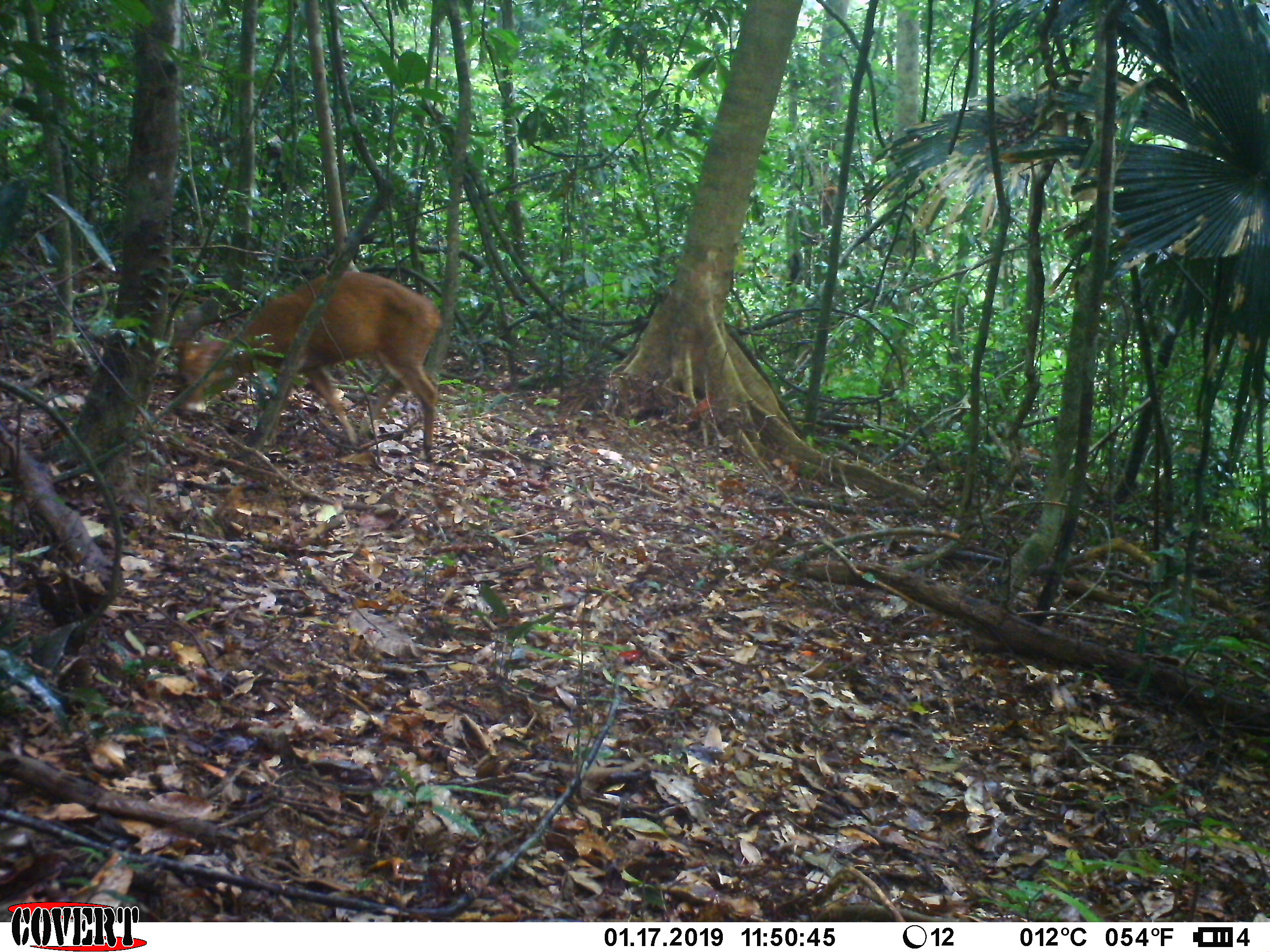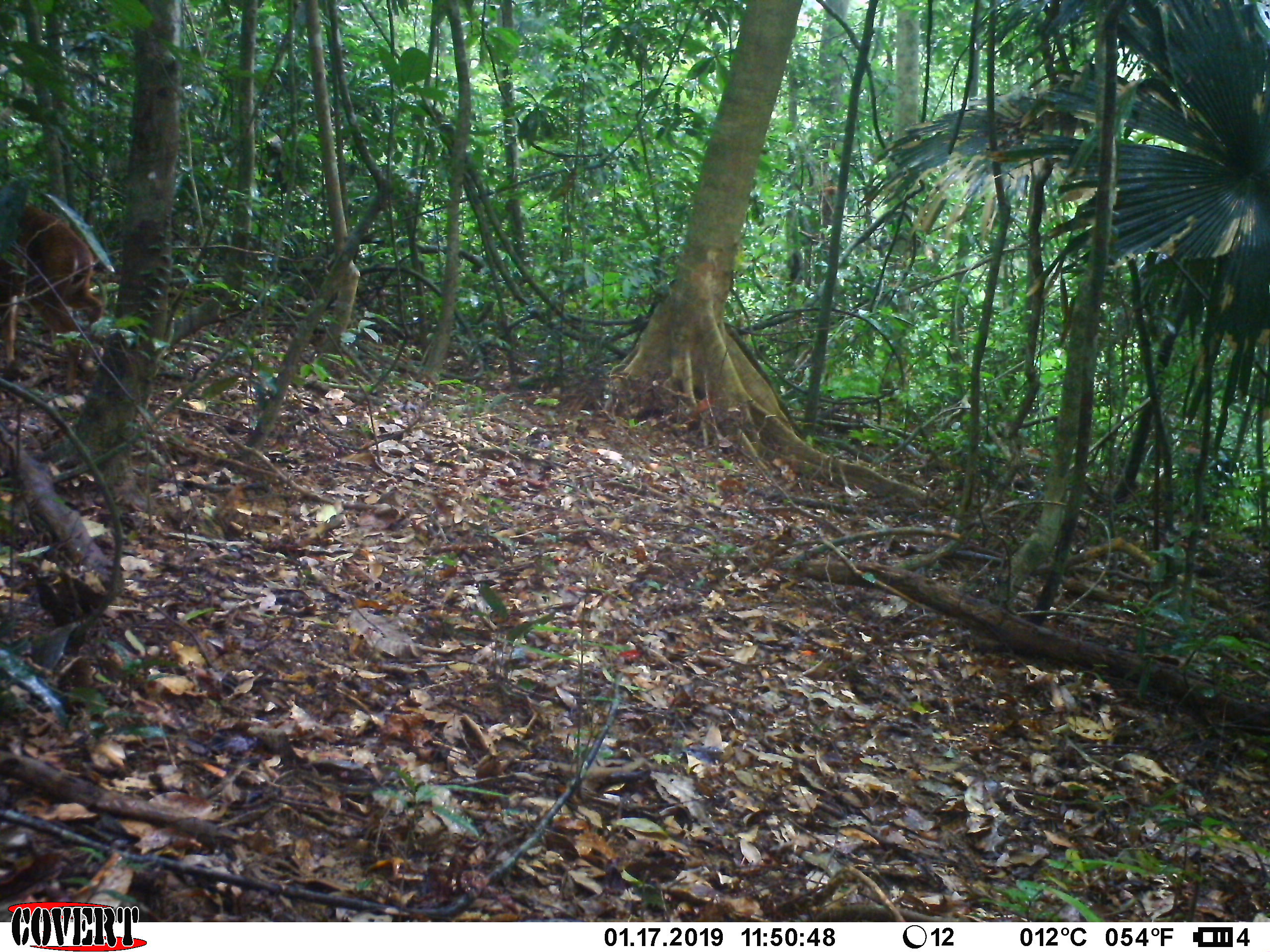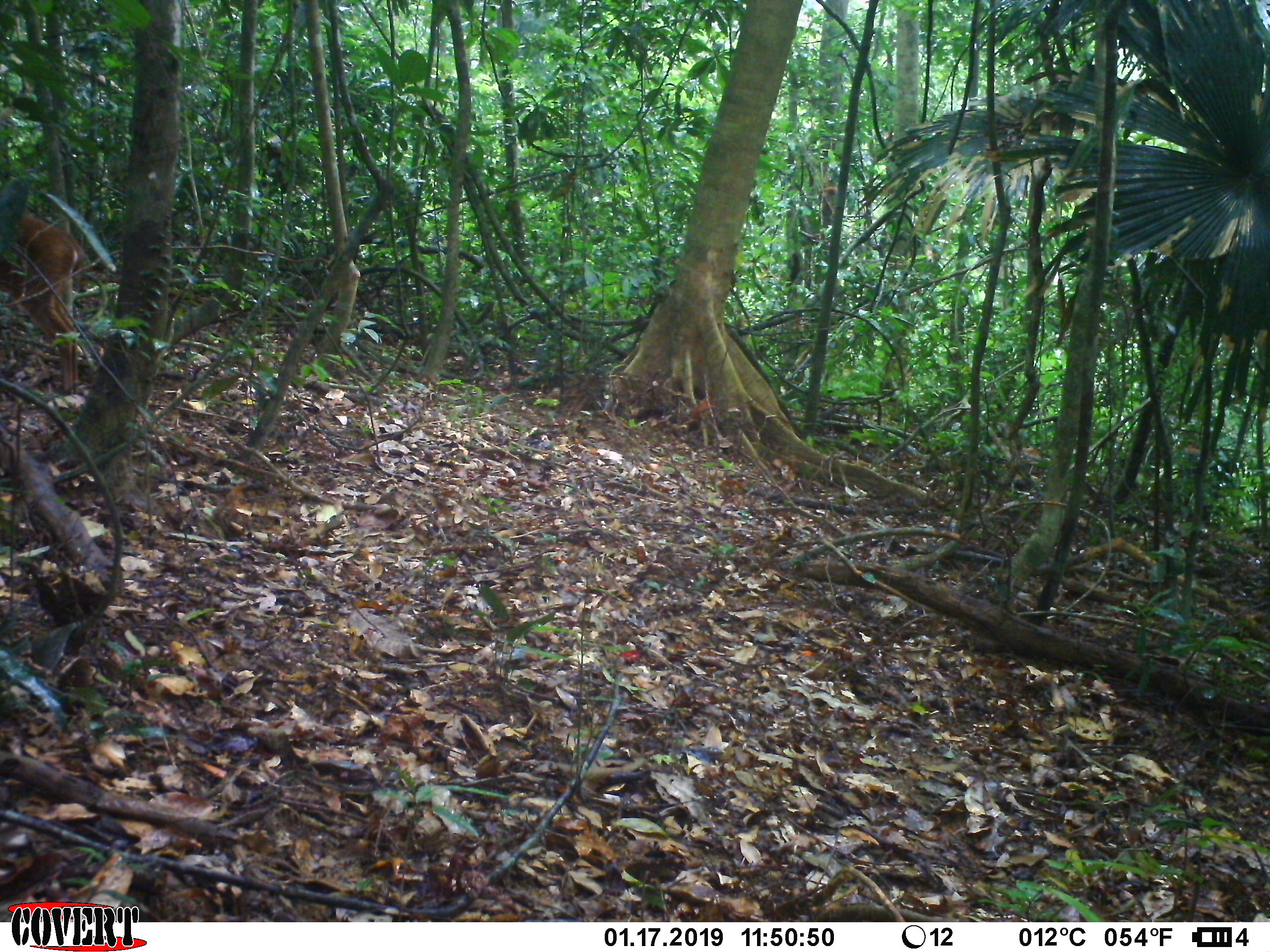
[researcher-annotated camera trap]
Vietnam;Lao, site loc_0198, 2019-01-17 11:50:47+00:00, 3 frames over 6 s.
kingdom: Animalia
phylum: Chordata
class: Mammalia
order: Artiodactyla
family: Cervidae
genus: Muntiacus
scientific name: Muntiacus vuquangensis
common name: large-antlered muntjac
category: large antlered muntjac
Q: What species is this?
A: Large antlered muntjac (large-antlered muntjac) (Muntiacus vuquangensis).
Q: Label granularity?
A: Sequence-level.